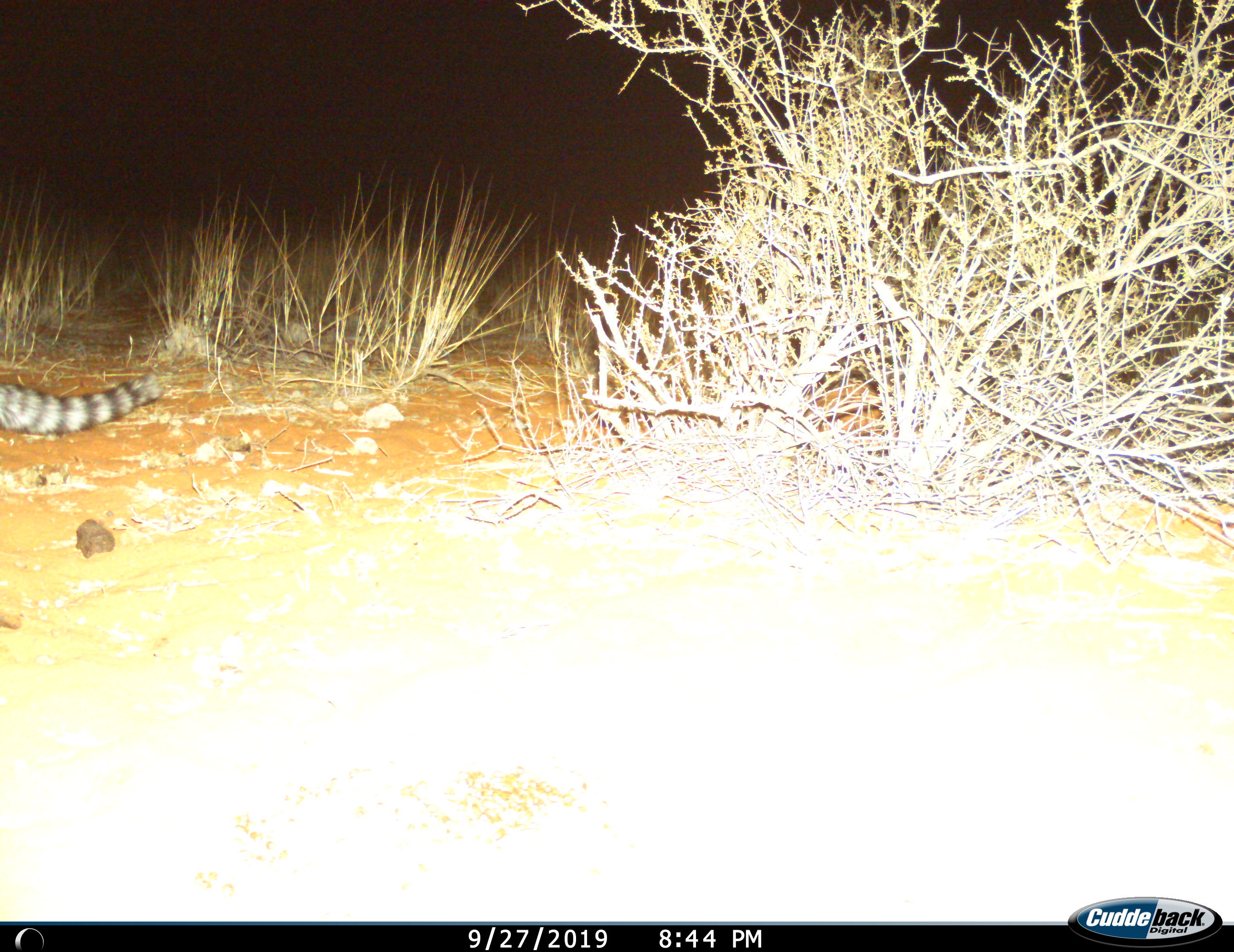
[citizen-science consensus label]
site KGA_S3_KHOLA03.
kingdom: Animalia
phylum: Chordata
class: Mammalia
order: Carnivora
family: Felidae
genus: Felis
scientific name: Felis lybica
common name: african wild cat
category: africanwildcat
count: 1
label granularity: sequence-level